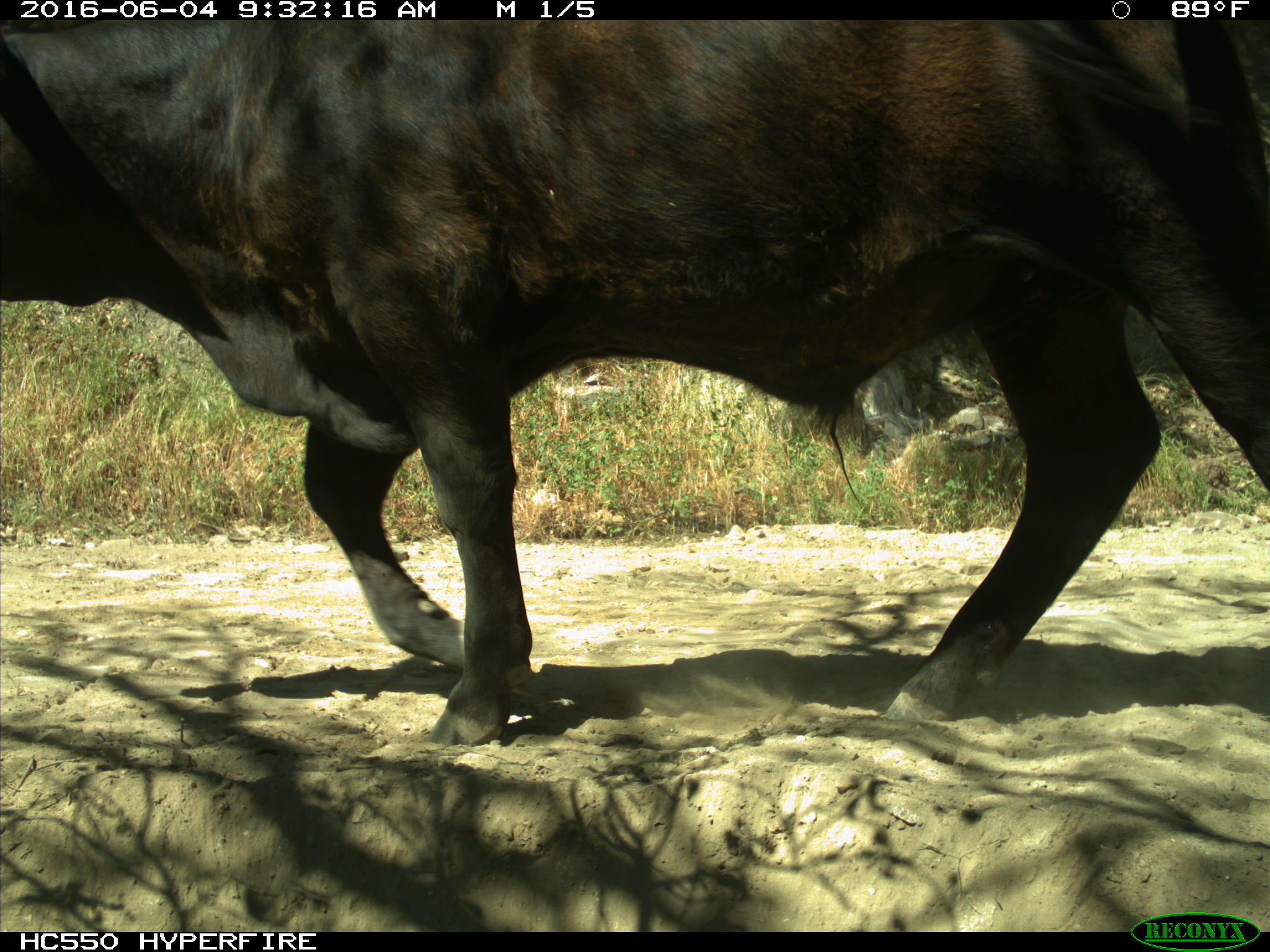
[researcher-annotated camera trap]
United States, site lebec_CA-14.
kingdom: Animalia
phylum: Chordata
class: Mammalia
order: Artiodactyla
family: Bovidae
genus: Bos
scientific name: Bos taurus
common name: domestic cow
Bos taurus (domestic cow).